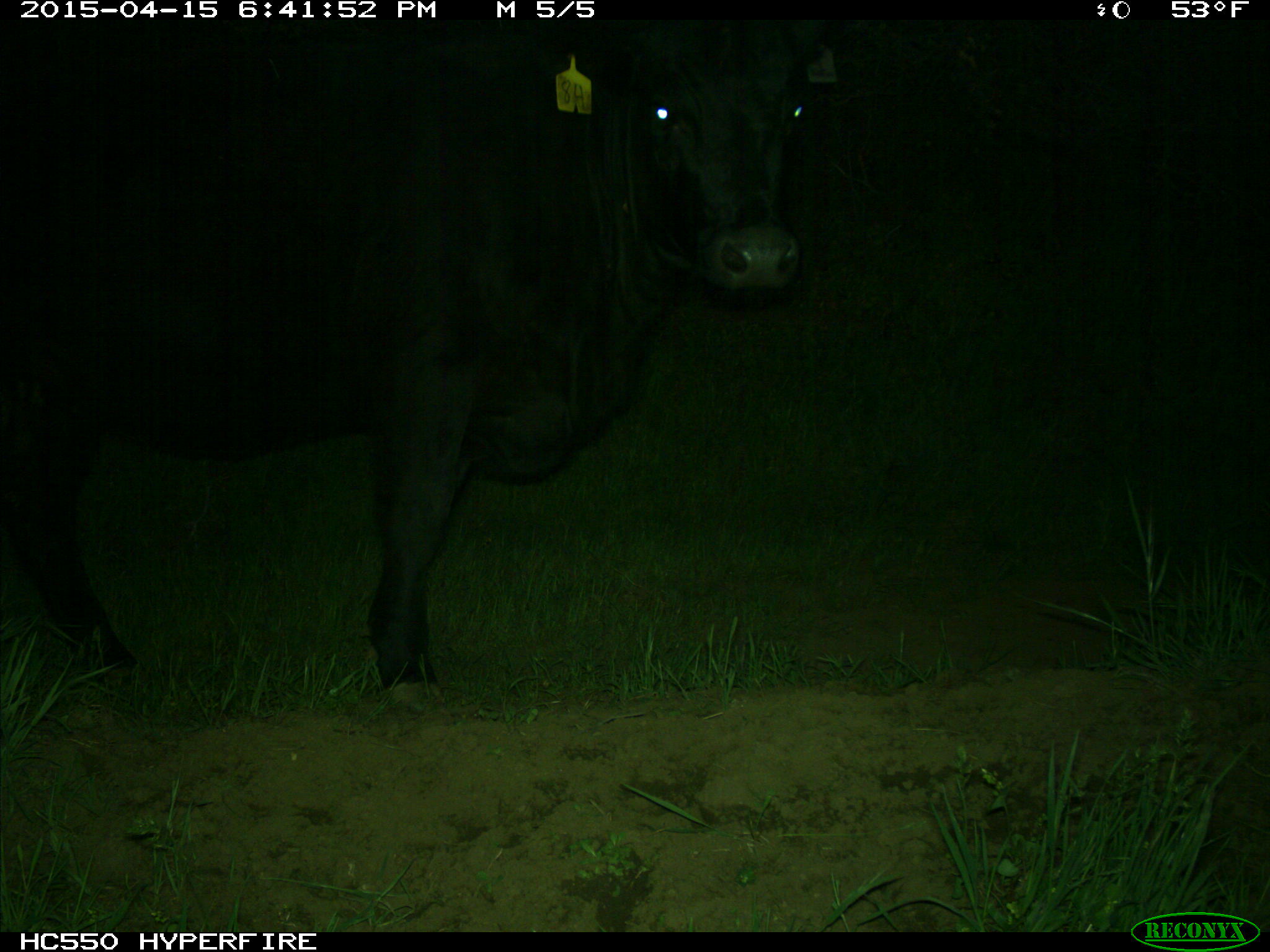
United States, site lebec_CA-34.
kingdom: Animalia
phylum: Chordata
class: Mammalia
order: Artiodactyla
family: Bovidae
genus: Bos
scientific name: Bos taurus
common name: domestic cow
Bos taurus (domestic cow).